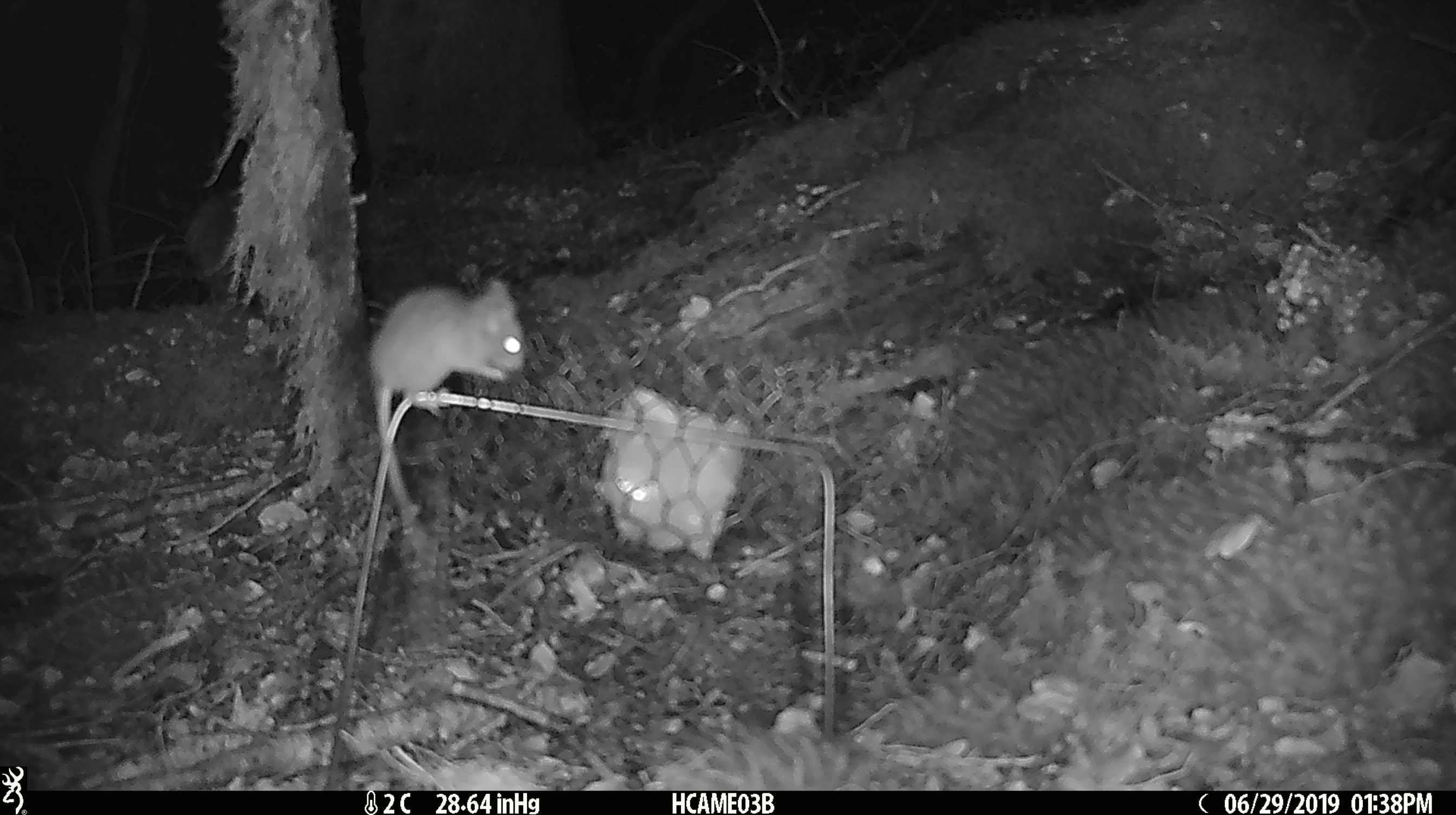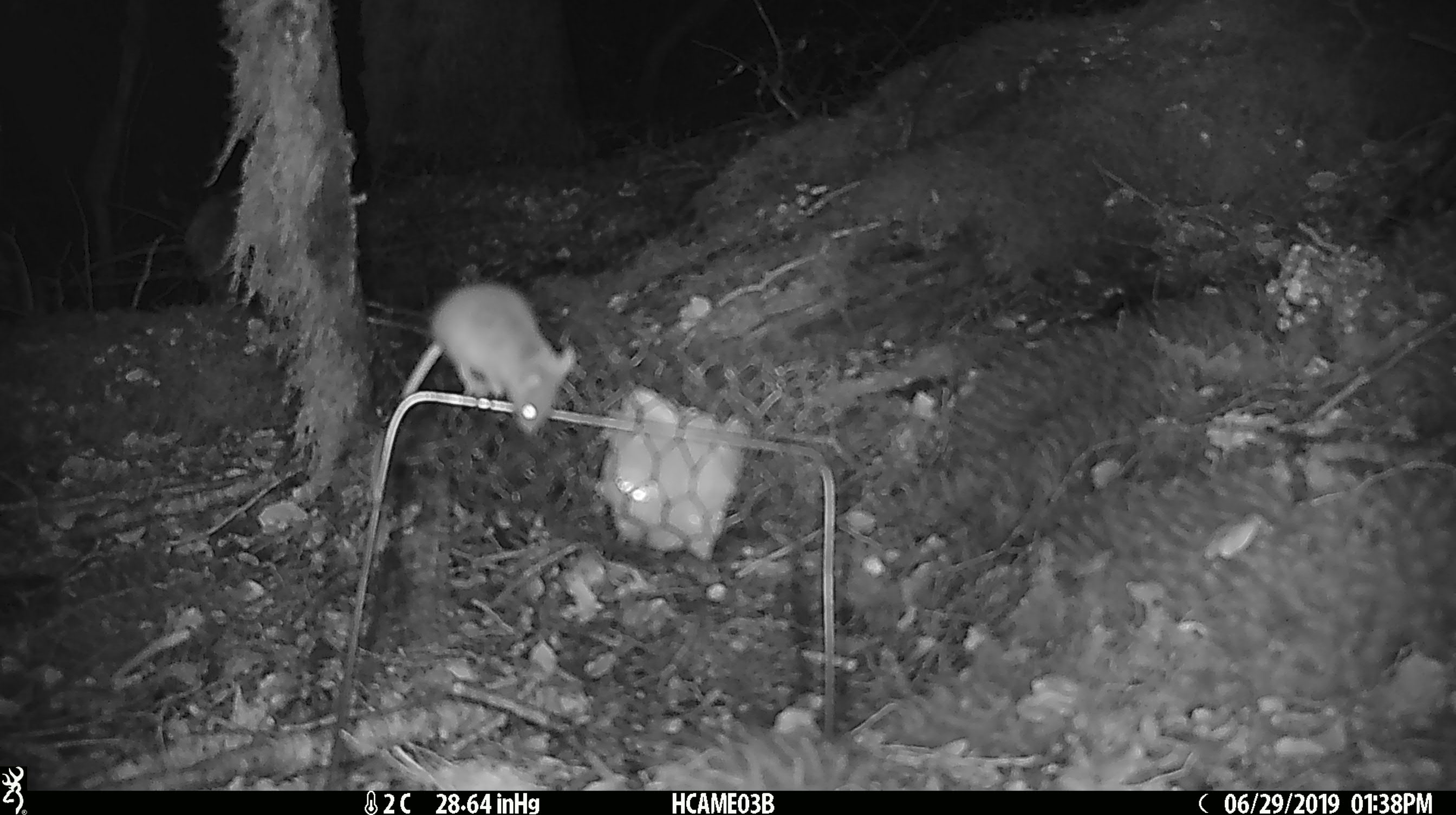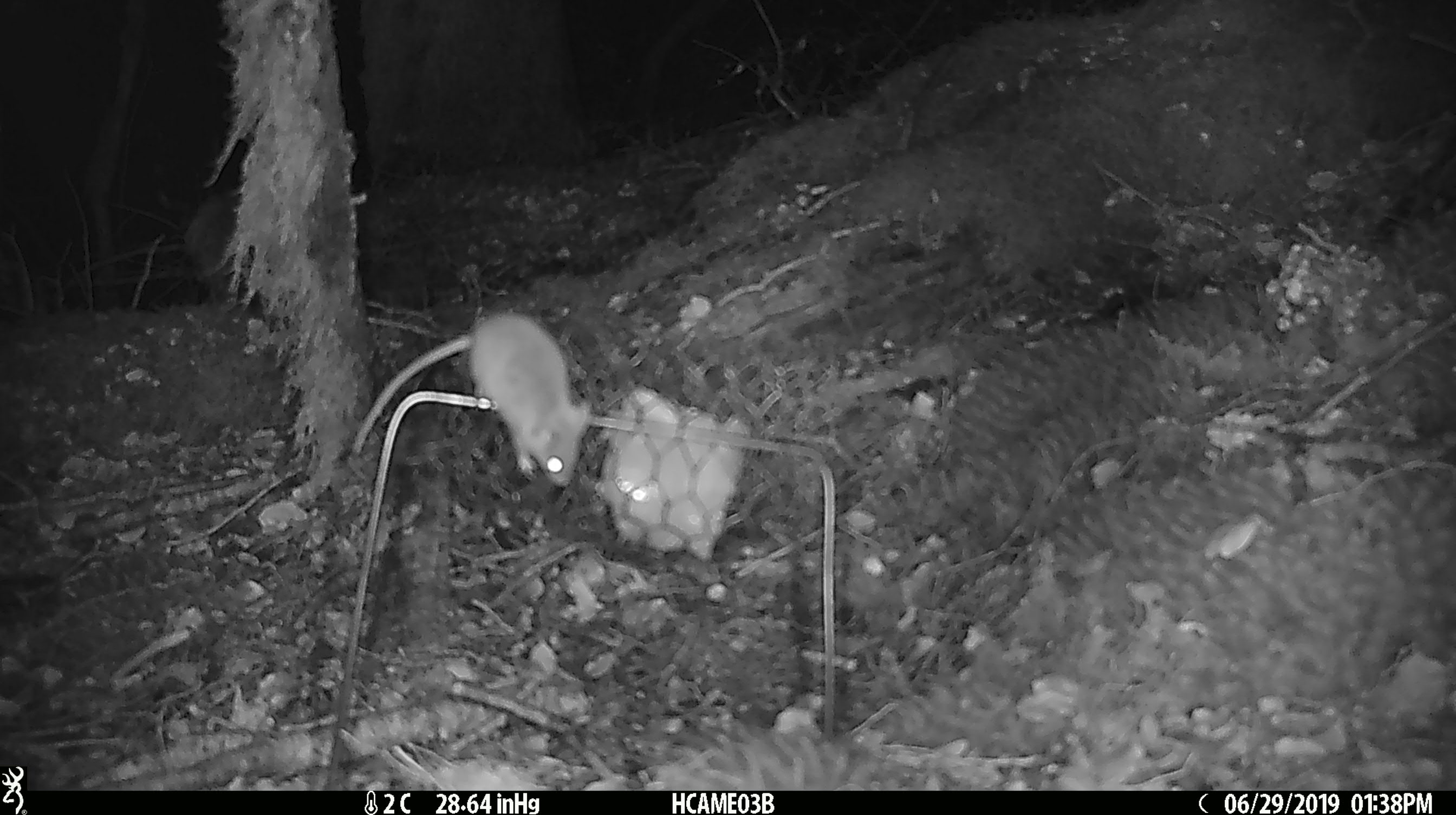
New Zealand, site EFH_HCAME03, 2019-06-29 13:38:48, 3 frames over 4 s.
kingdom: Animalia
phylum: Chordata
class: Mammalia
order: Rodentia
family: Muridae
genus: Mus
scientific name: Mus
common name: mouse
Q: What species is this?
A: Mouse (Mus).